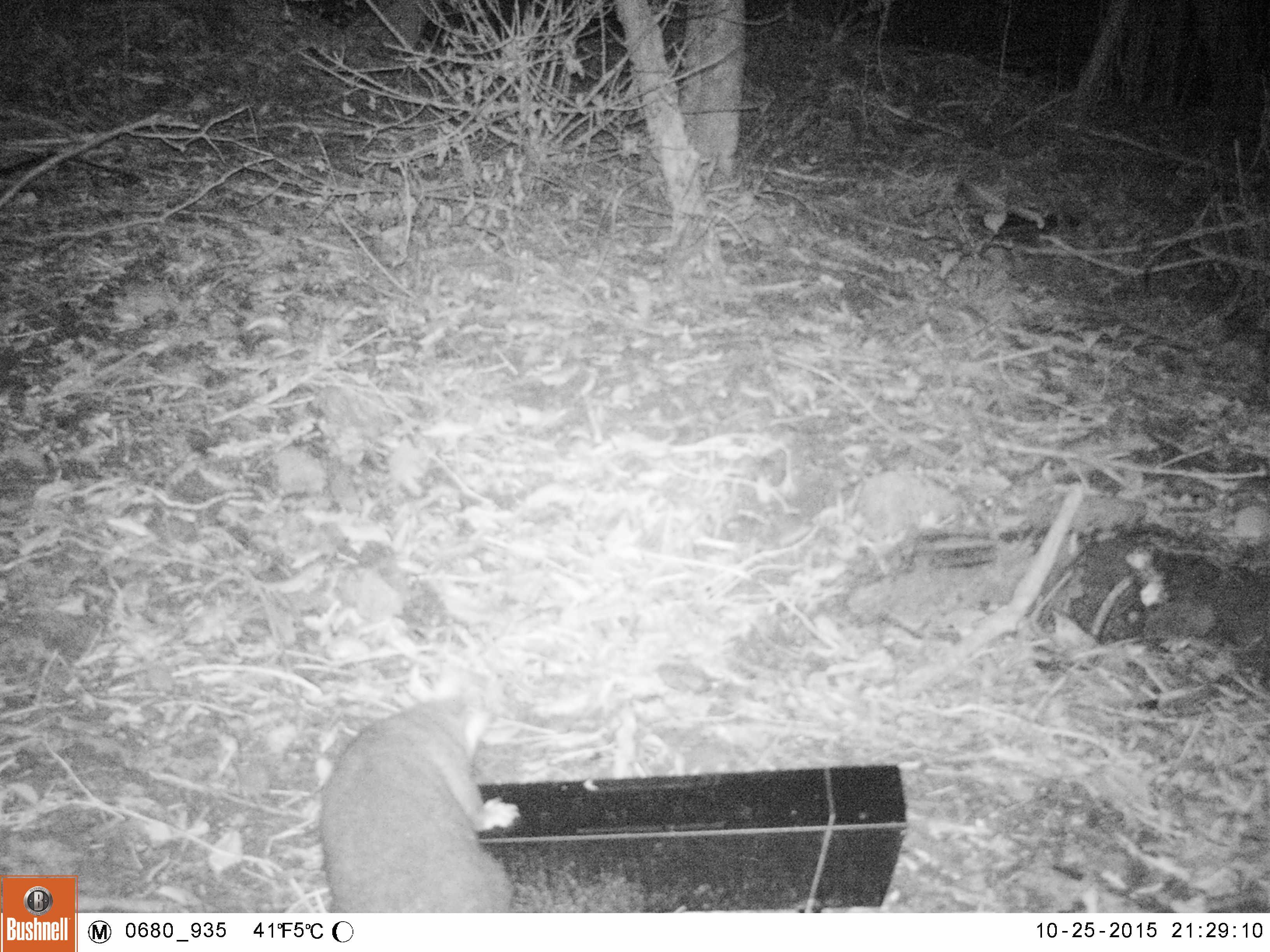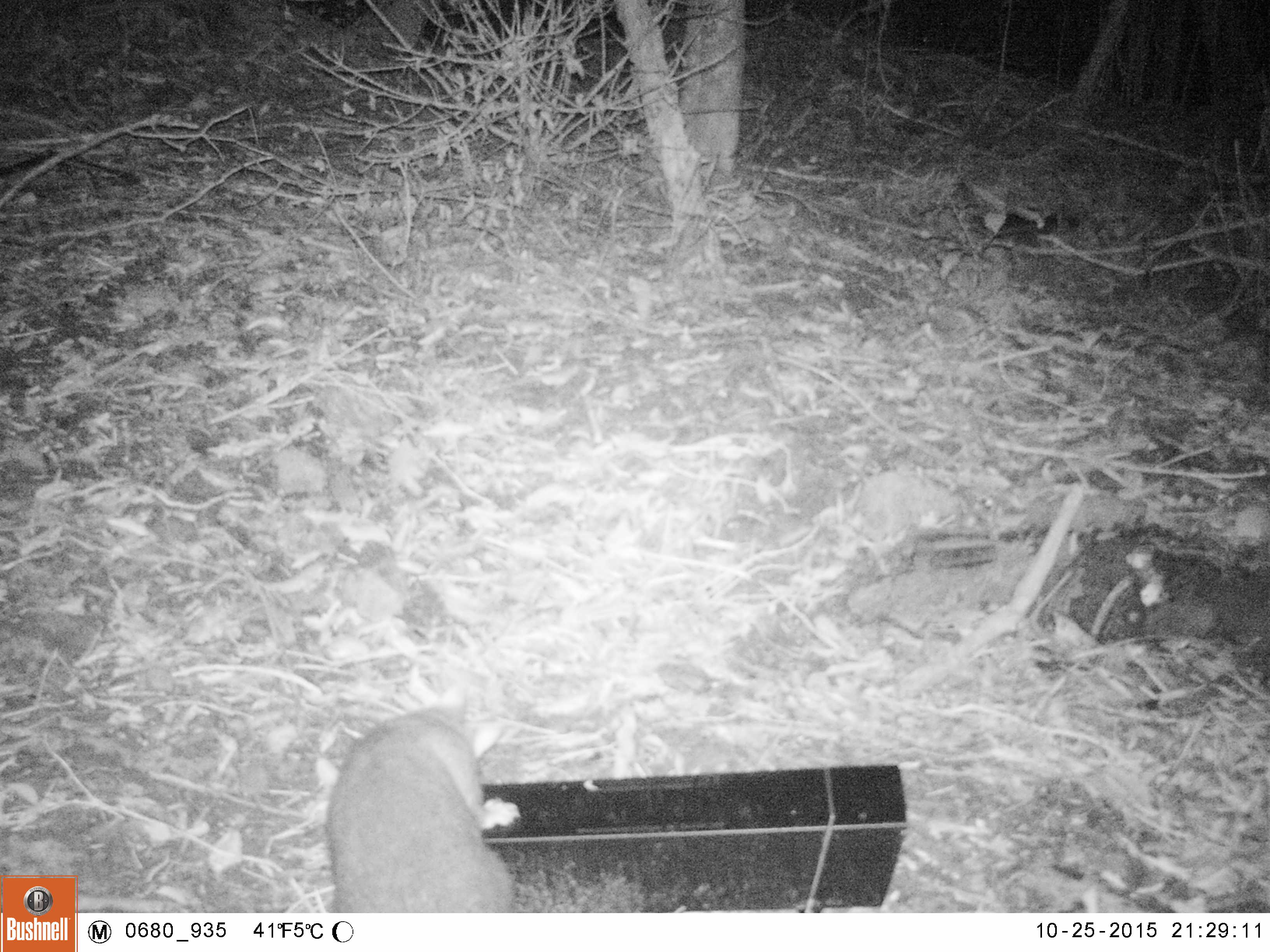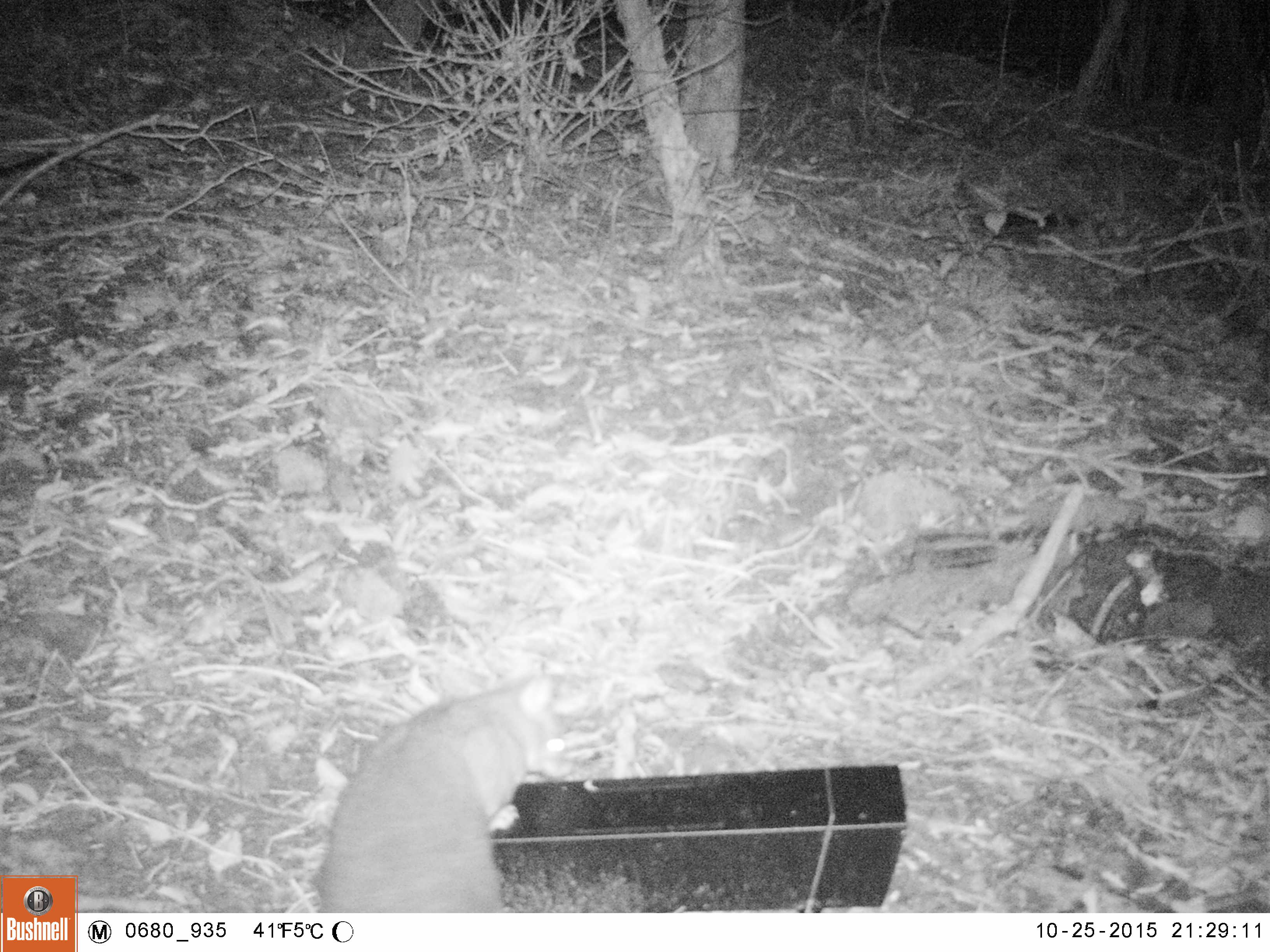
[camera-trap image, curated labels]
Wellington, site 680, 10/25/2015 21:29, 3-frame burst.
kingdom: Animalia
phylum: Chordata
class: Mammalia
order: Didelphimorphia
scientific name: Didelphimorphia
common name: possum